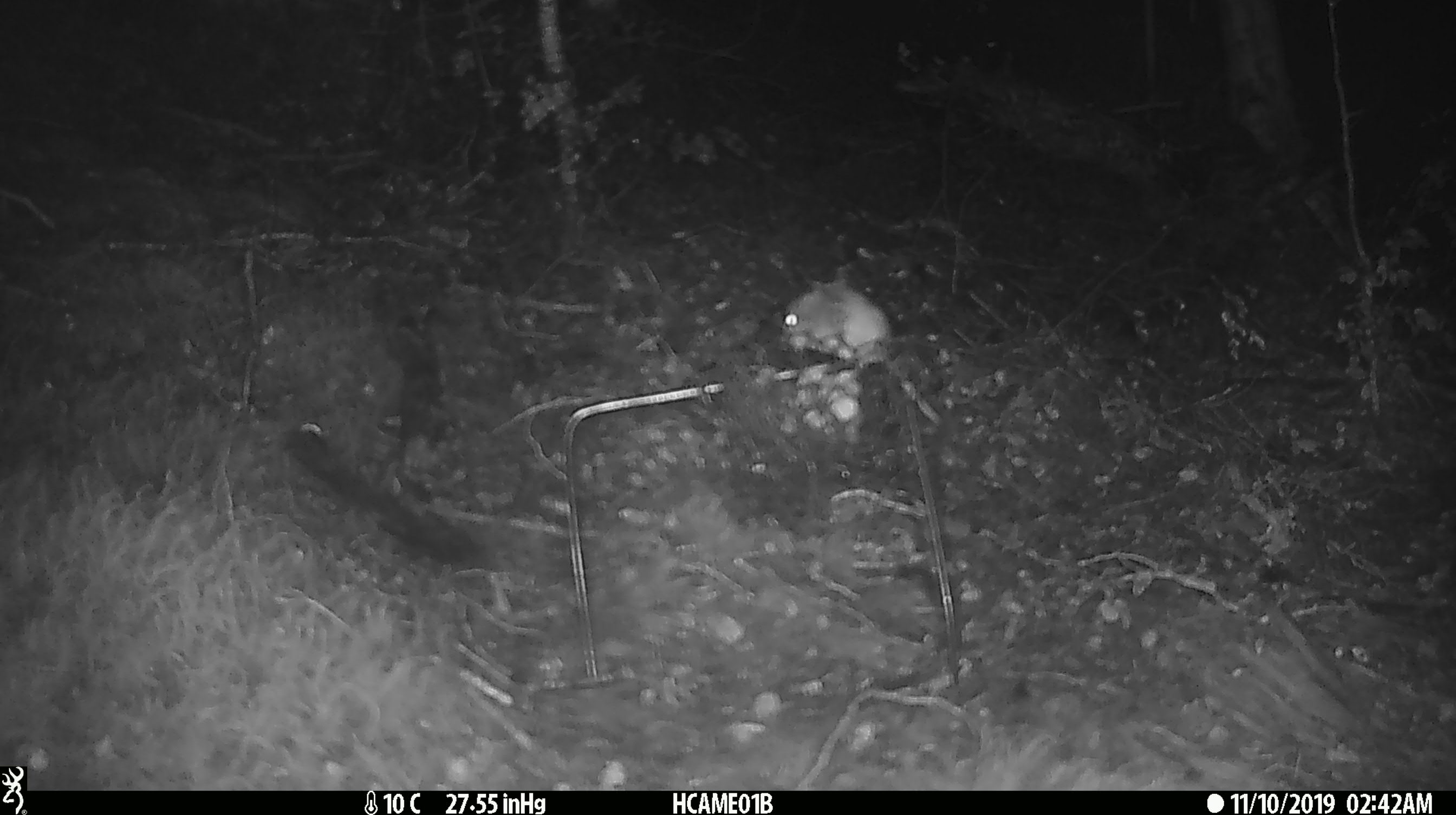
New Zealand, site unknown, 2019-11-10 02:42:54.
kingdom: Animalia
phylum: Chordata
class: Mammalia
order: Rodentia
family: Muridae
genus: Mus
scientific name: Mus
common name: mouse